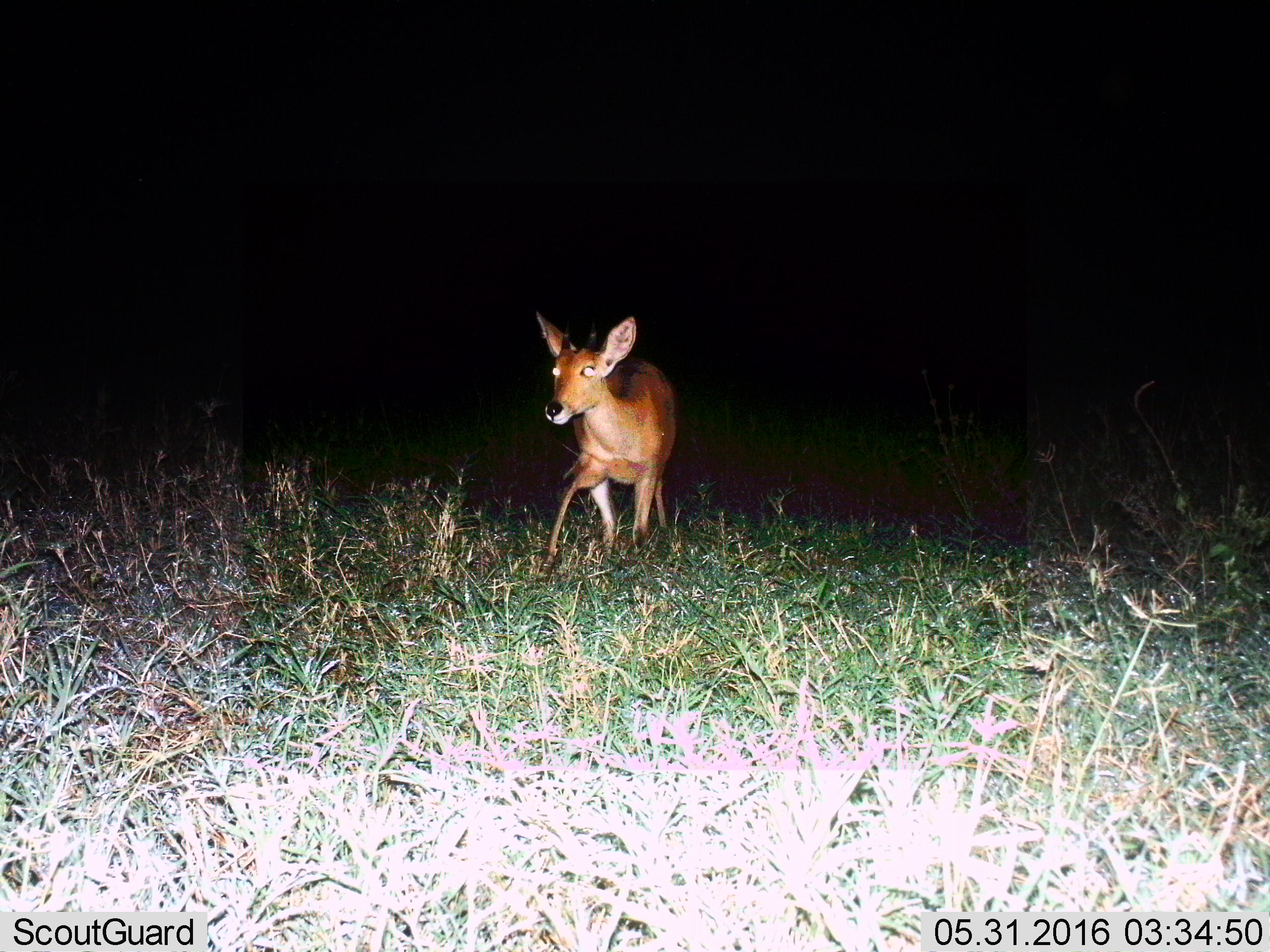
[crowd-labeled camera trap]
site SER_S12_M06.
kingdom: Animalia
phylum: Chordata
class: Mammalia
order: Artiodactyla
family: Bovidae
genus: Redunca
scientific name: Redunca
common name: reedbuck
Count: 1.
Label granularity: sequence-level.